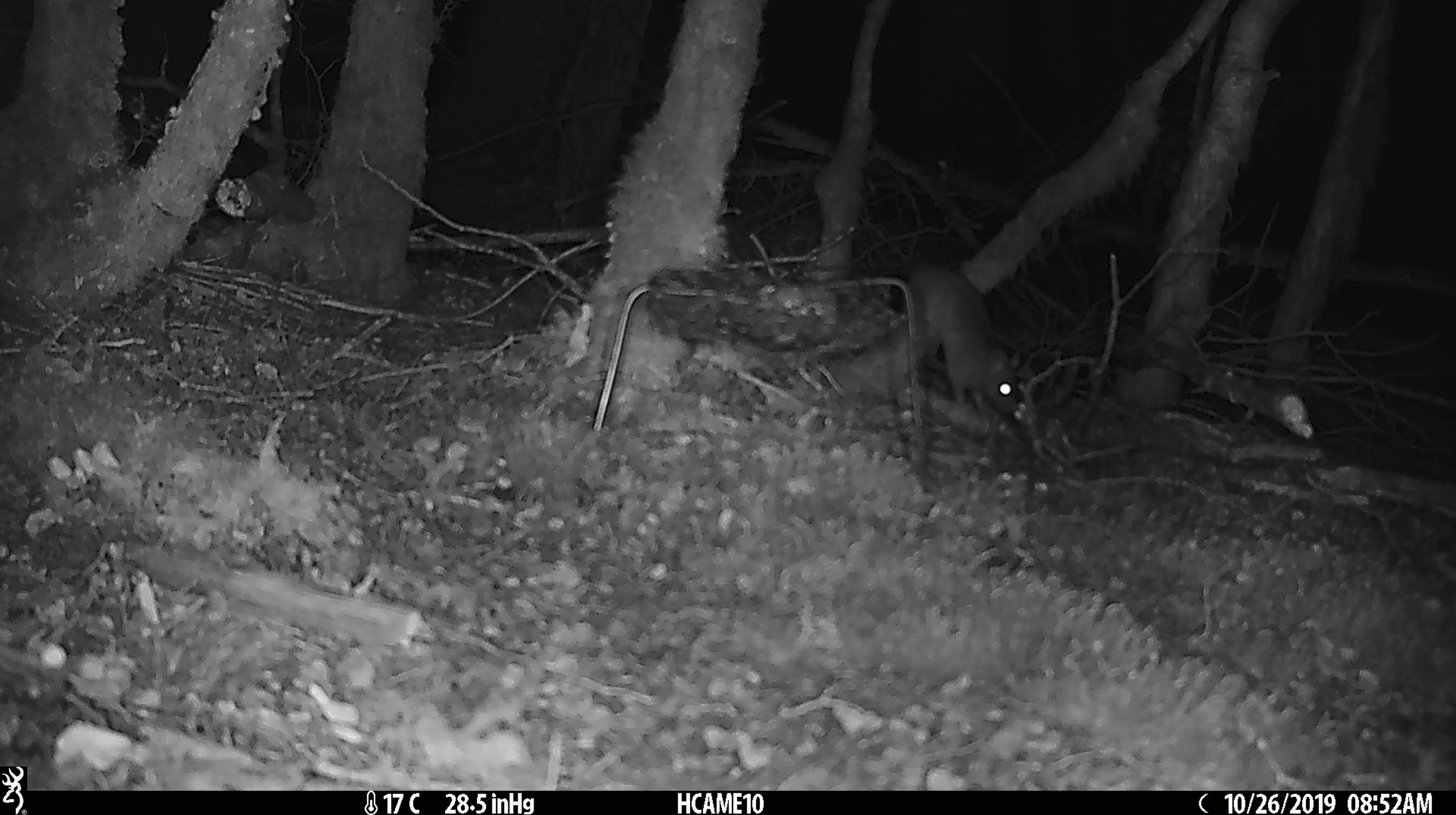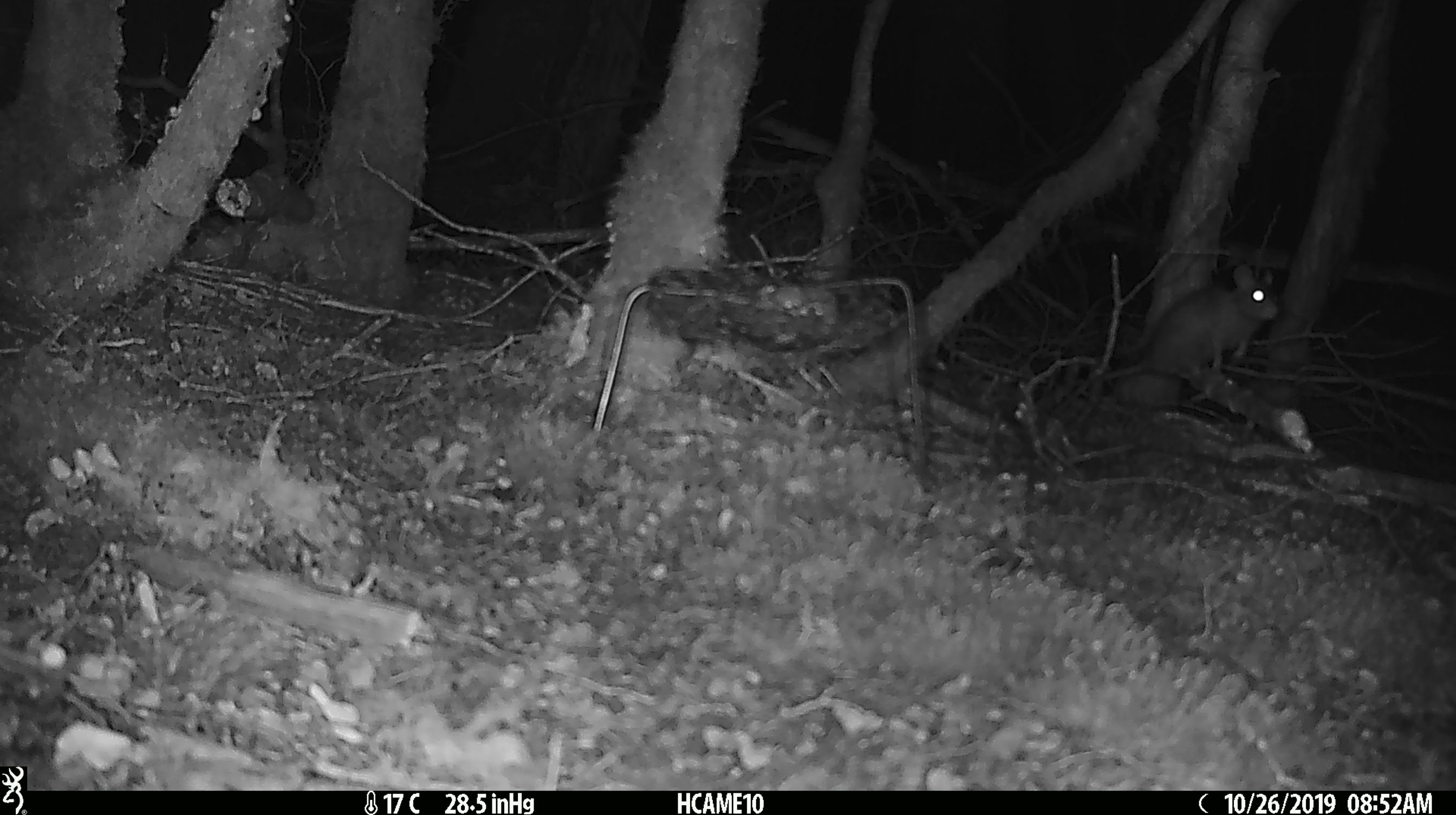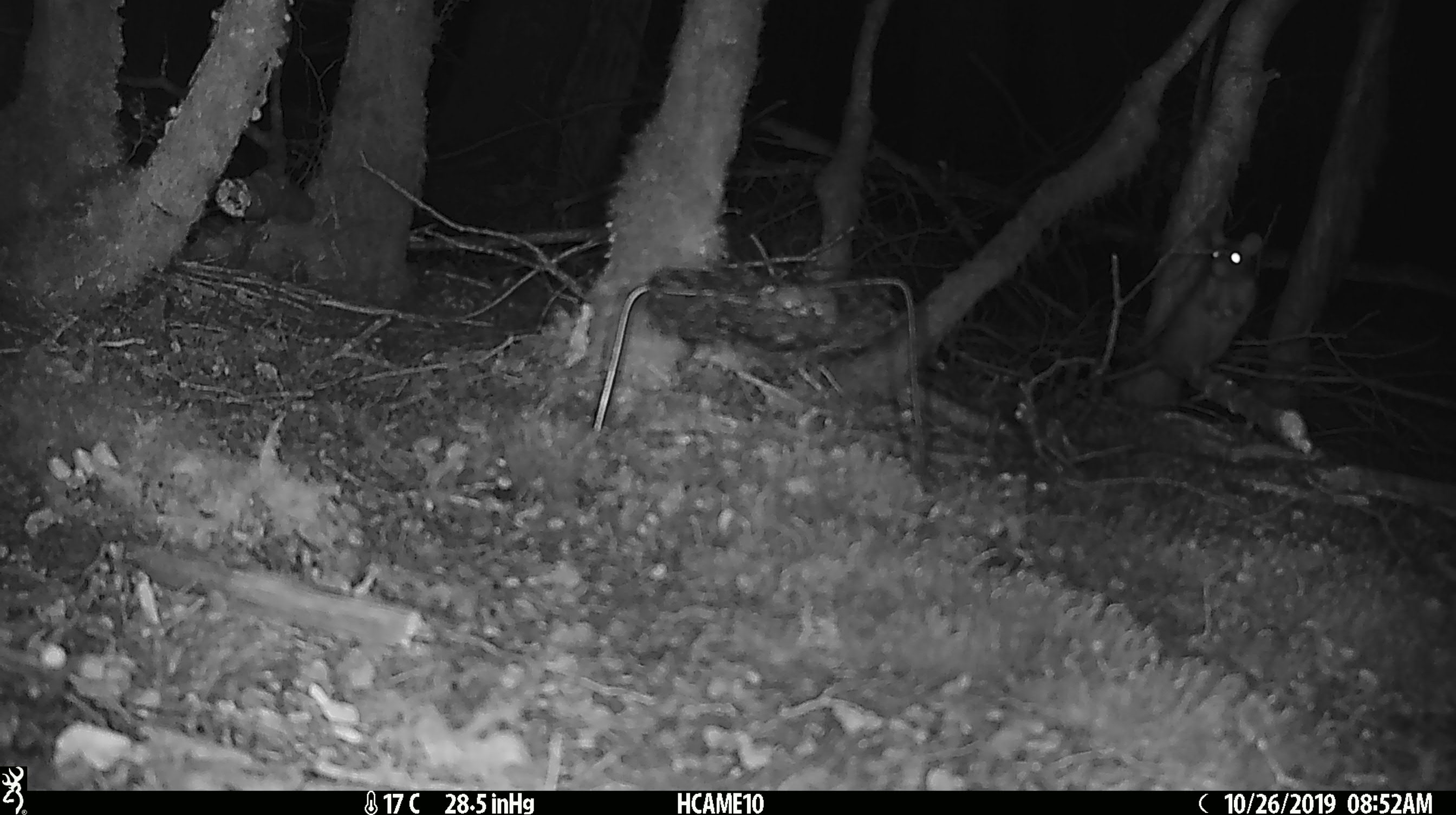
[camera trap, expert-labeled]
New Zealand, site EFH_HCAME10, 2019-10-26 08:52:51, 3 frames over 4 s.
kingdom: Animalia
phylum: Chordata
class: Mammalia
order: Rodentia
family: Muridae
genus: Mus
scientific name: Mus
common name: mouse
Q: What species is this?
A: Mouse (Mus).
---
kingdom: Animalia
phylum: Chordata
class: Mammalia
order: Rodentia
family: Muridae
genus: Rattus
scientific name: Rattus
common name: rat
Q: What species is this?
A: Rat (Rattus).